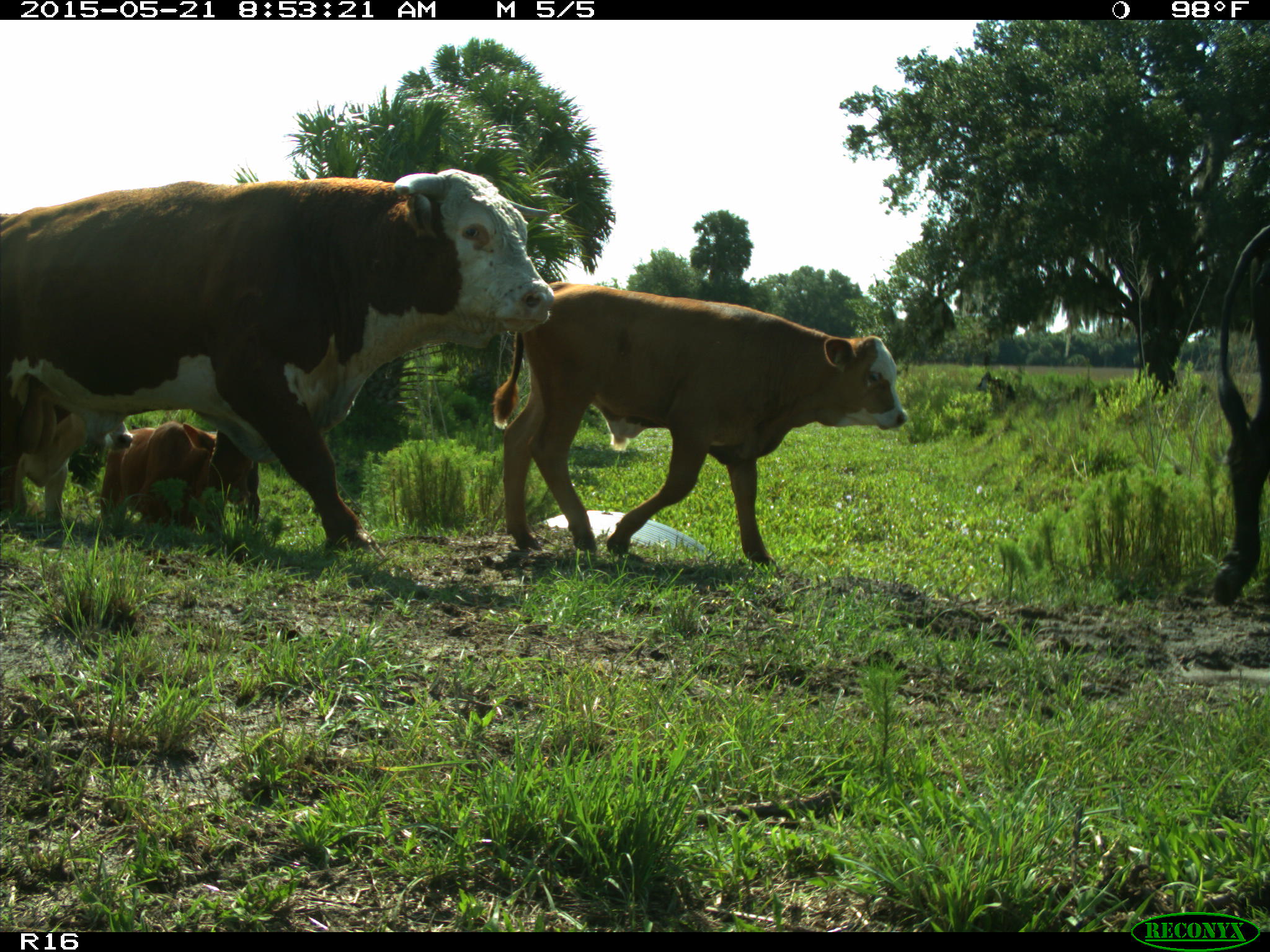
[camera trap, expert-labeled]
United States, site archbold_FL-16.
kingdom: Animalia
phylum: Chordata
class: Mammalia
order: Artiodactyla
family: Bovidae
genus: Bos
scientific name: Bos taurus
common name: domestic cow